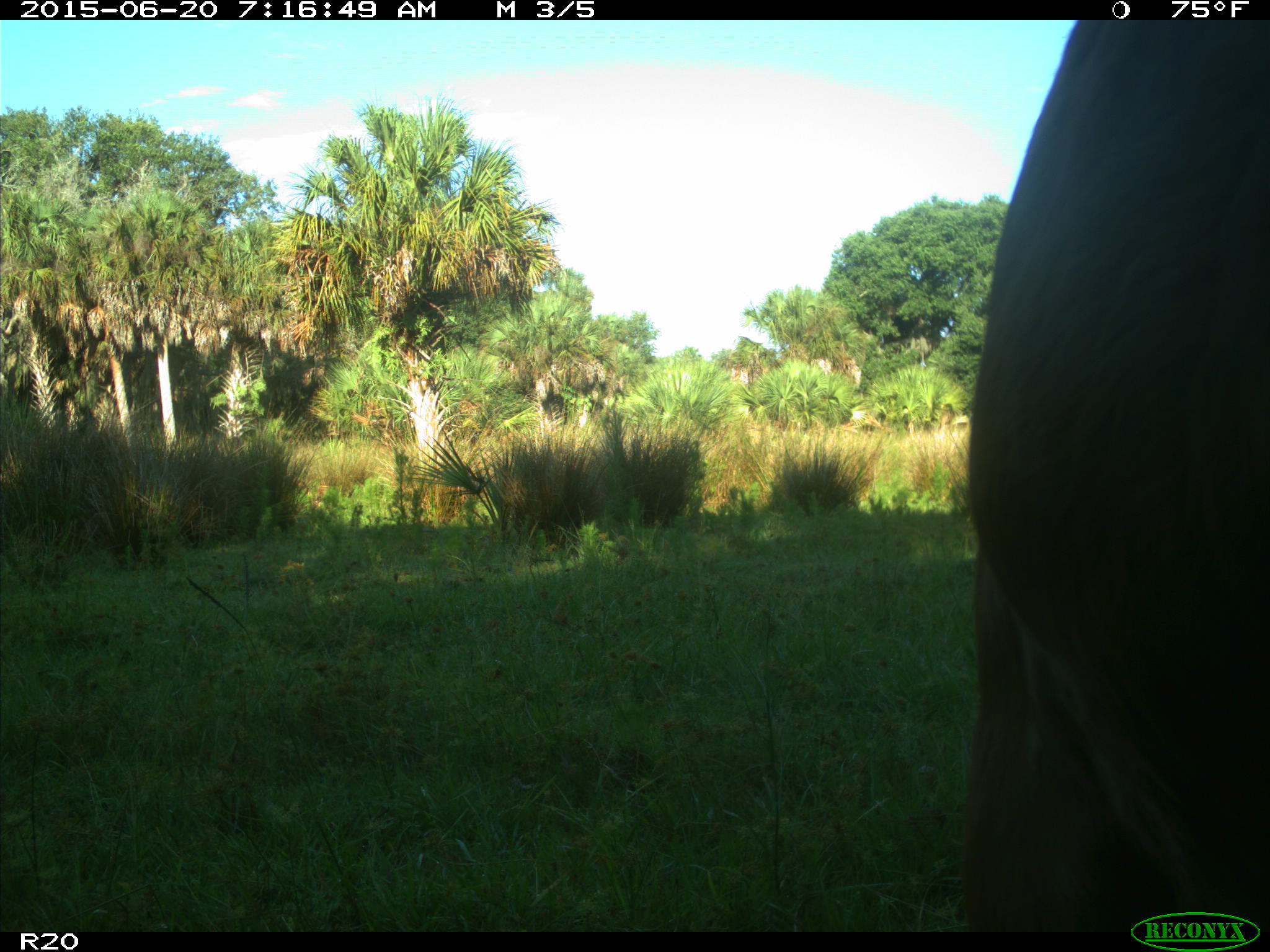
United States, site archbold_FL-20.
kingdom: Animalia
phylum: Chordata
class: Mammalia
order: Artiodactyla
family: Bovidae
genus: Bos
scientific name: Bos taurus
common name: domestic cow